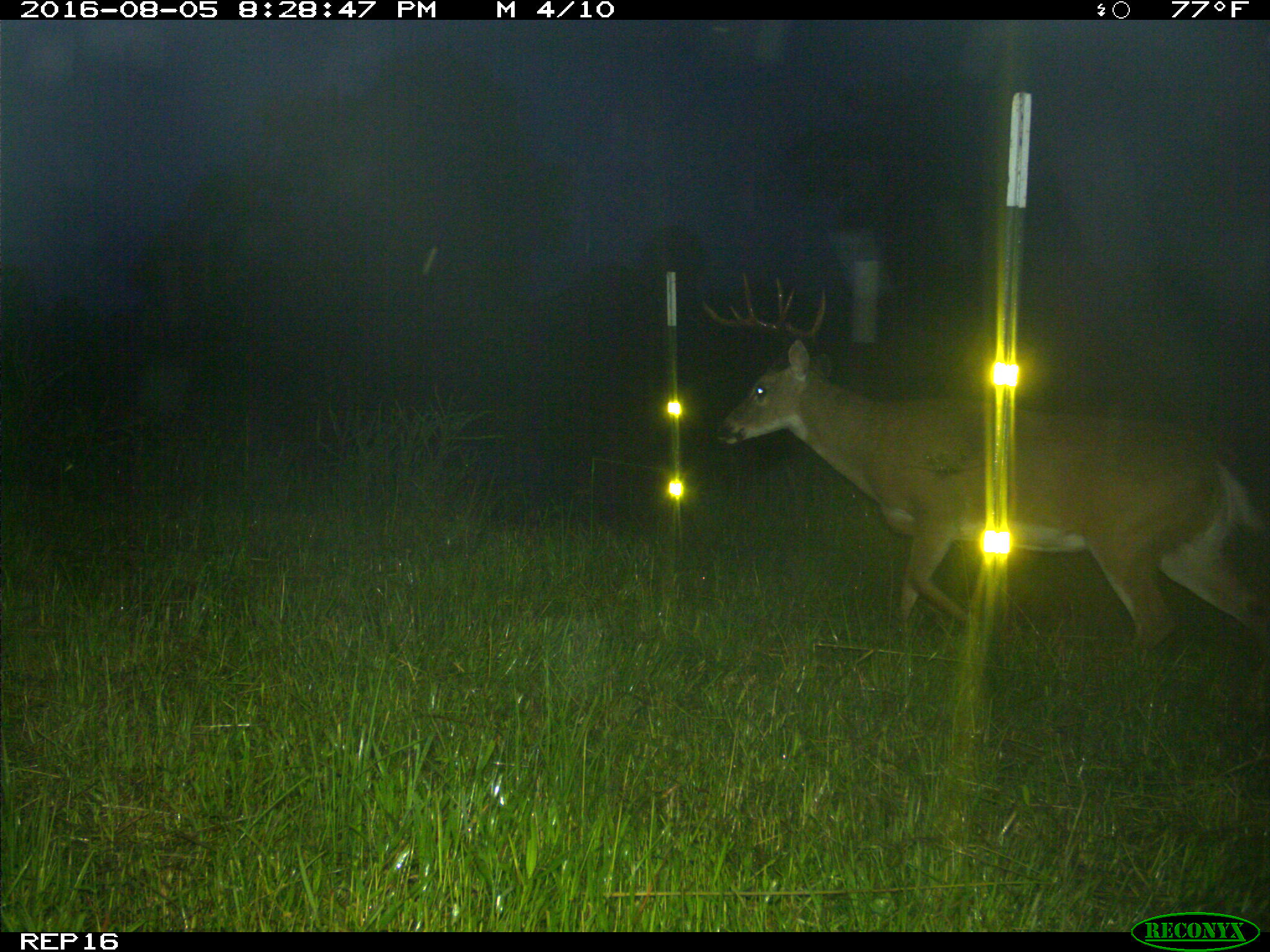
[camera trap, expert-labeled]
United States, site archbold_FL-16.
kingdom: Animalia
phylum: Chordata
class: Mammalia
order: Artiodactyla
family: Cervidae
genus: Odocoileus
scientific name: Odocoileus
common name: deer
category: unidentified deer